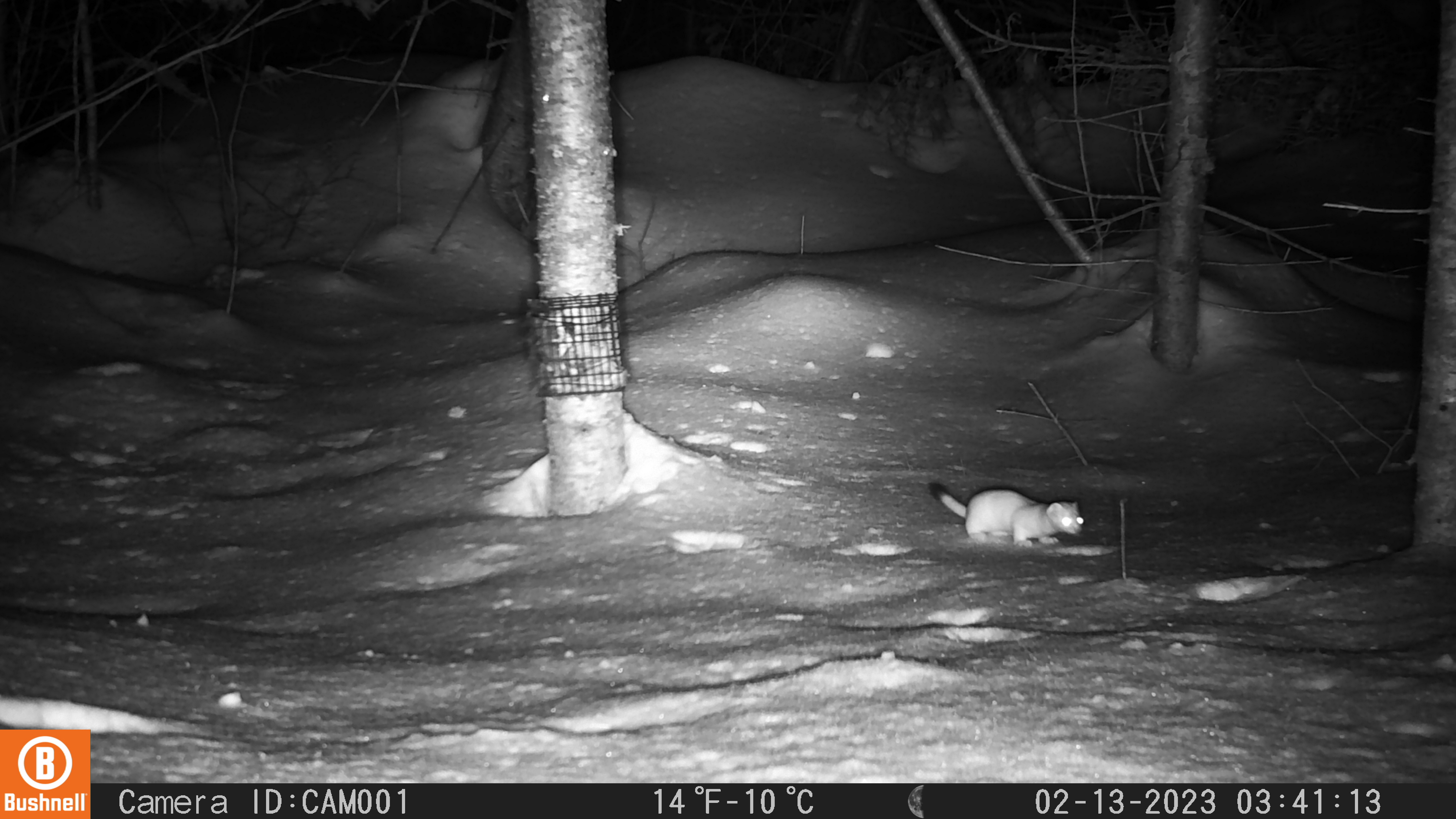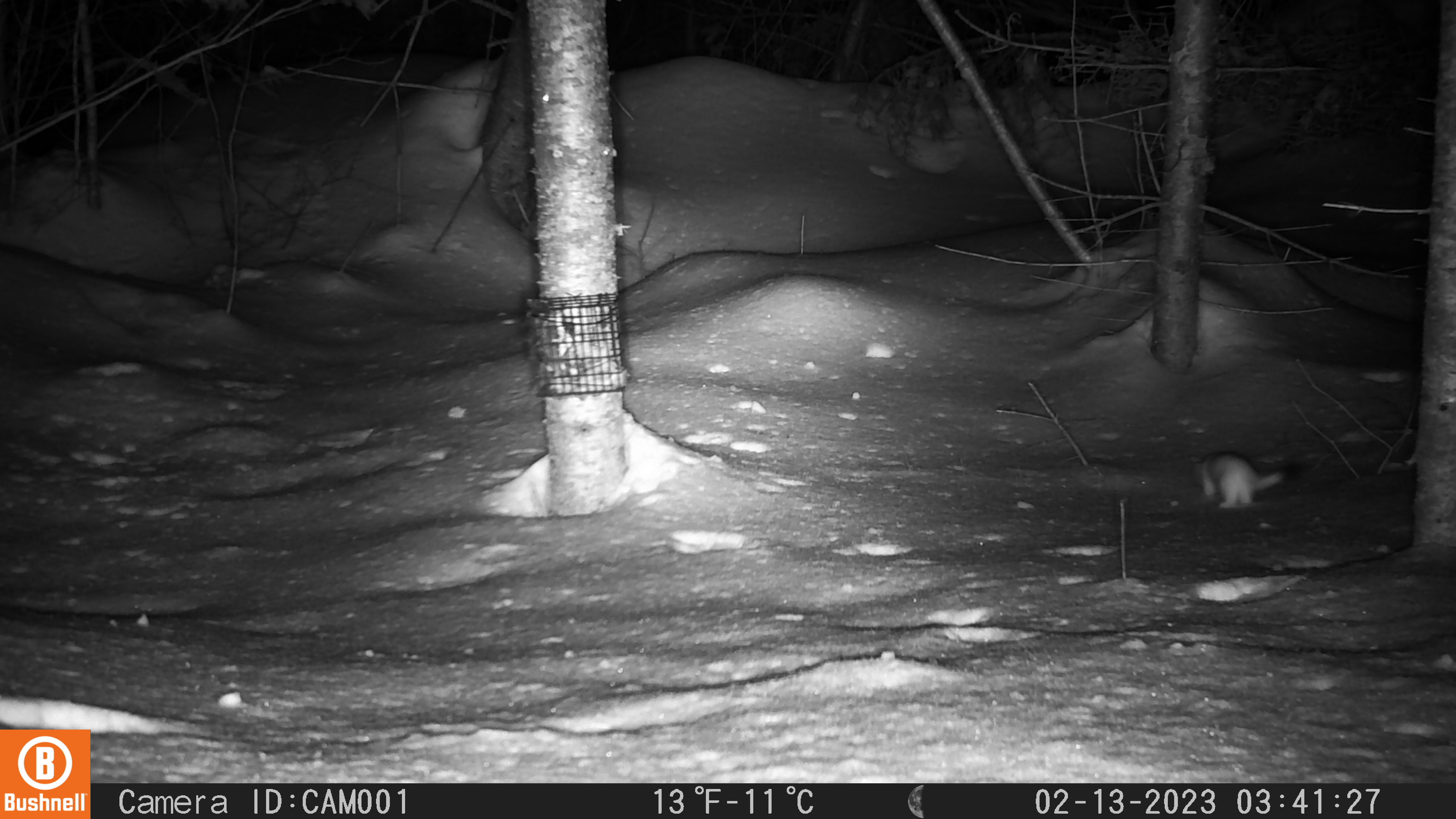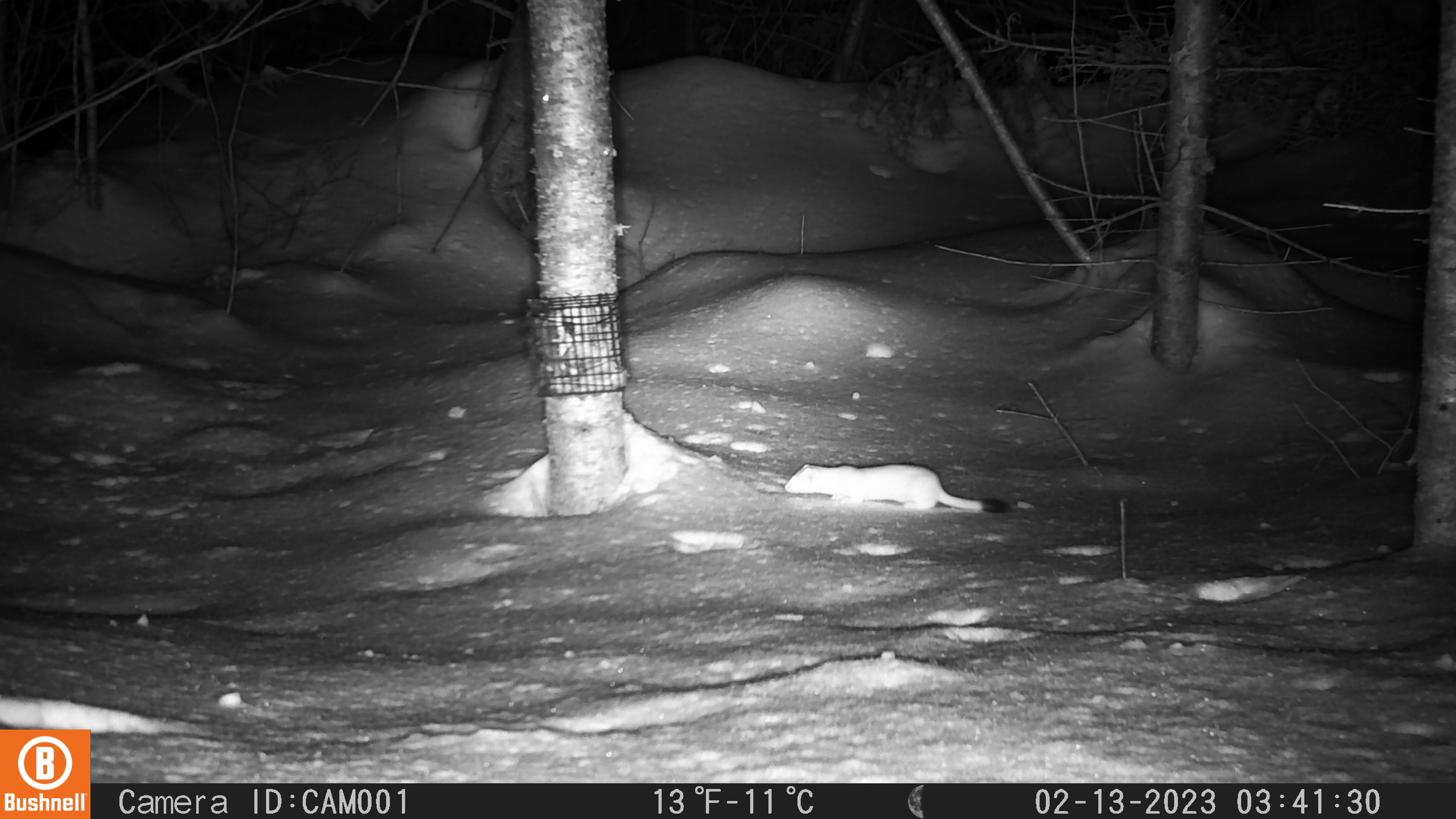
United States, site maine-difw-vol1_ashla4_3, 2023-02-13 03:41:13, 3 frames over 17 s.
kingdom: Animalia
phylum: Chordata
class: Mammalia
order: Carnivora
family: Mustelidae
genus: Mustela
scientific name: Mustela richardsonii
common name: short-tailed weasel